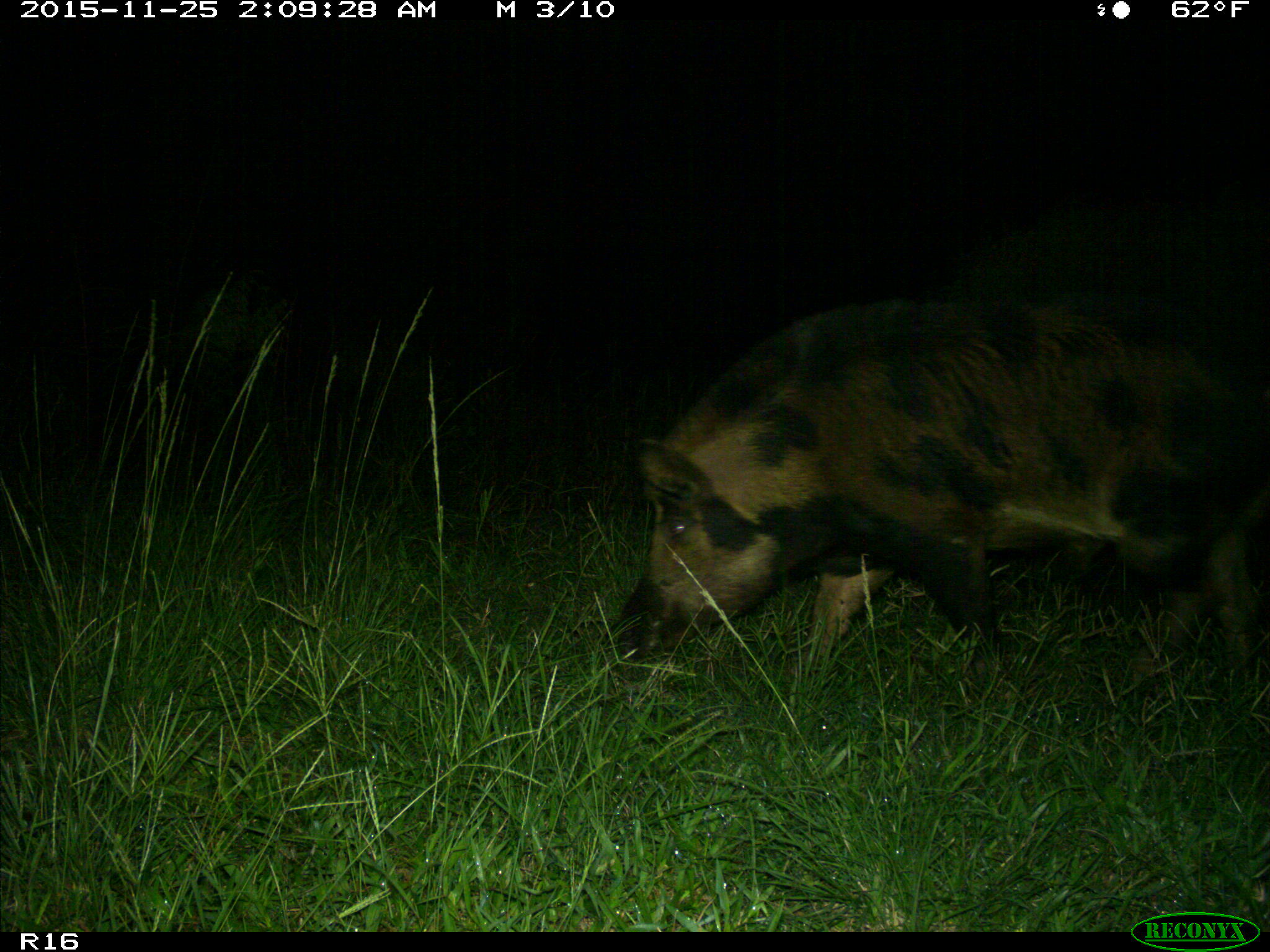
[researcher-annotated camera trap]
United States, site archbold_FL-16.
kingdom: Animalia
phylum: Chordata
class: Mammalia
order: Artiodactyla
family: Suidae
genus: Sus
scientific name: Sus scrofa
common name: wild boar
Sus scrofa (wild boar).